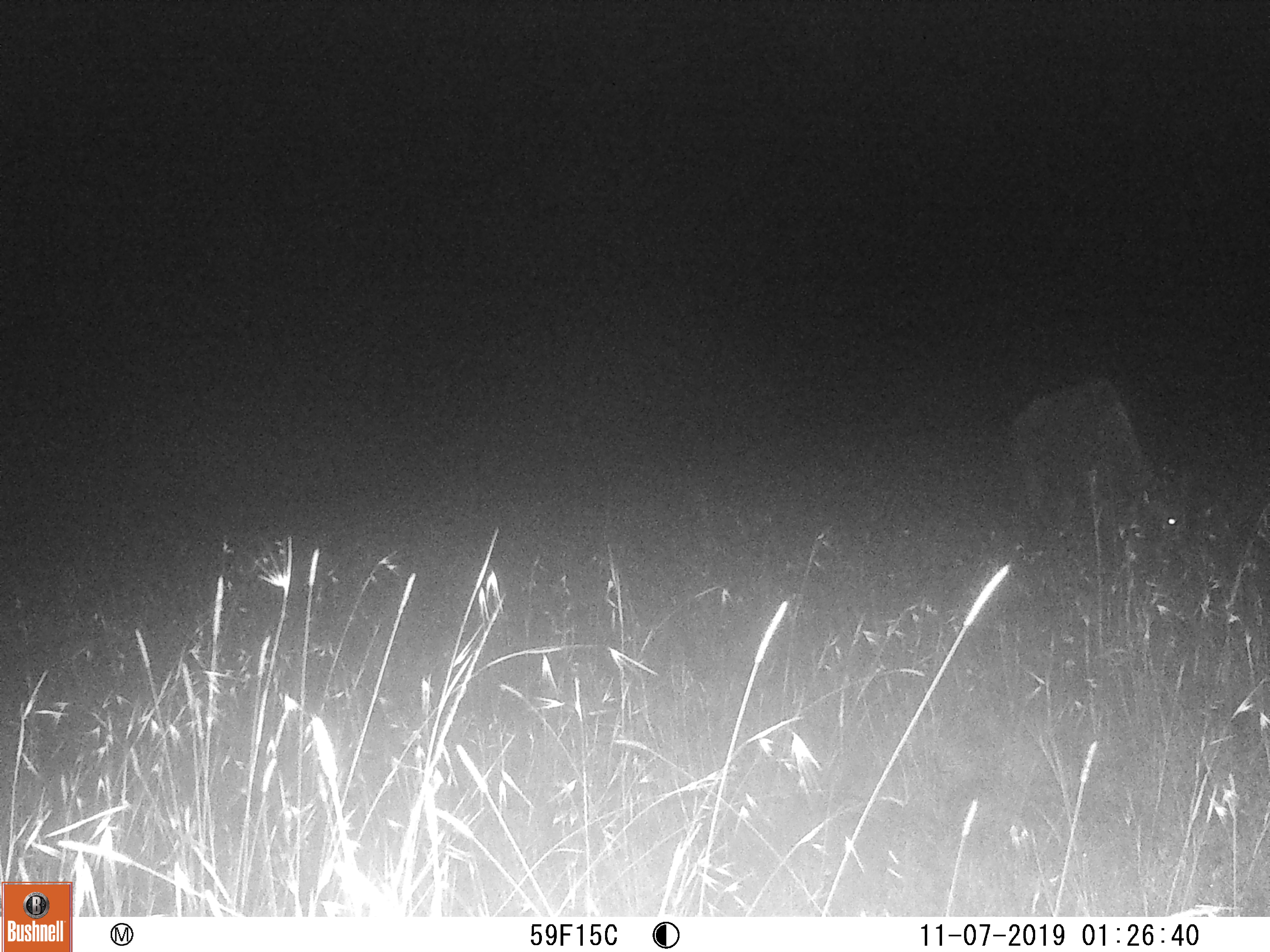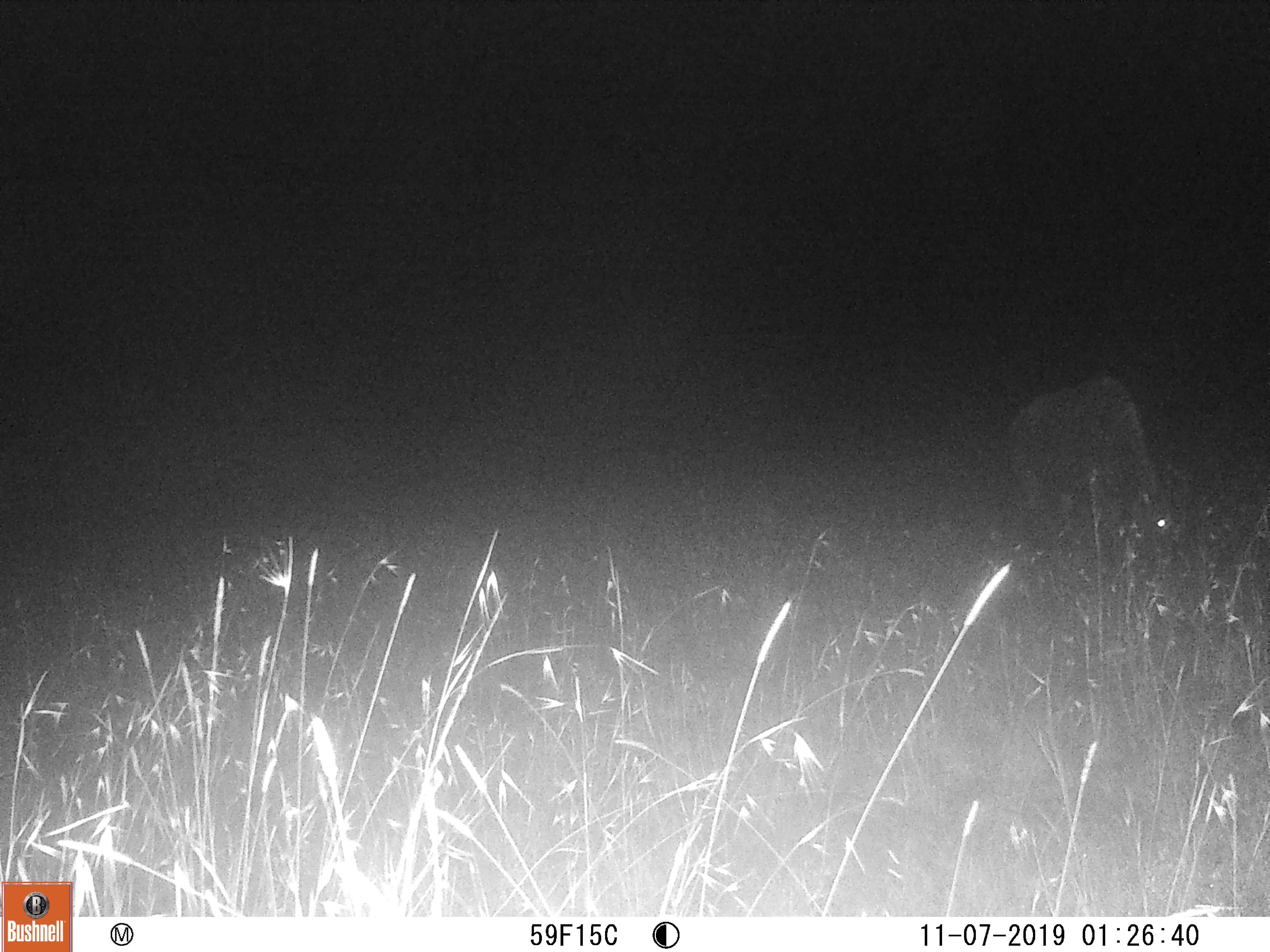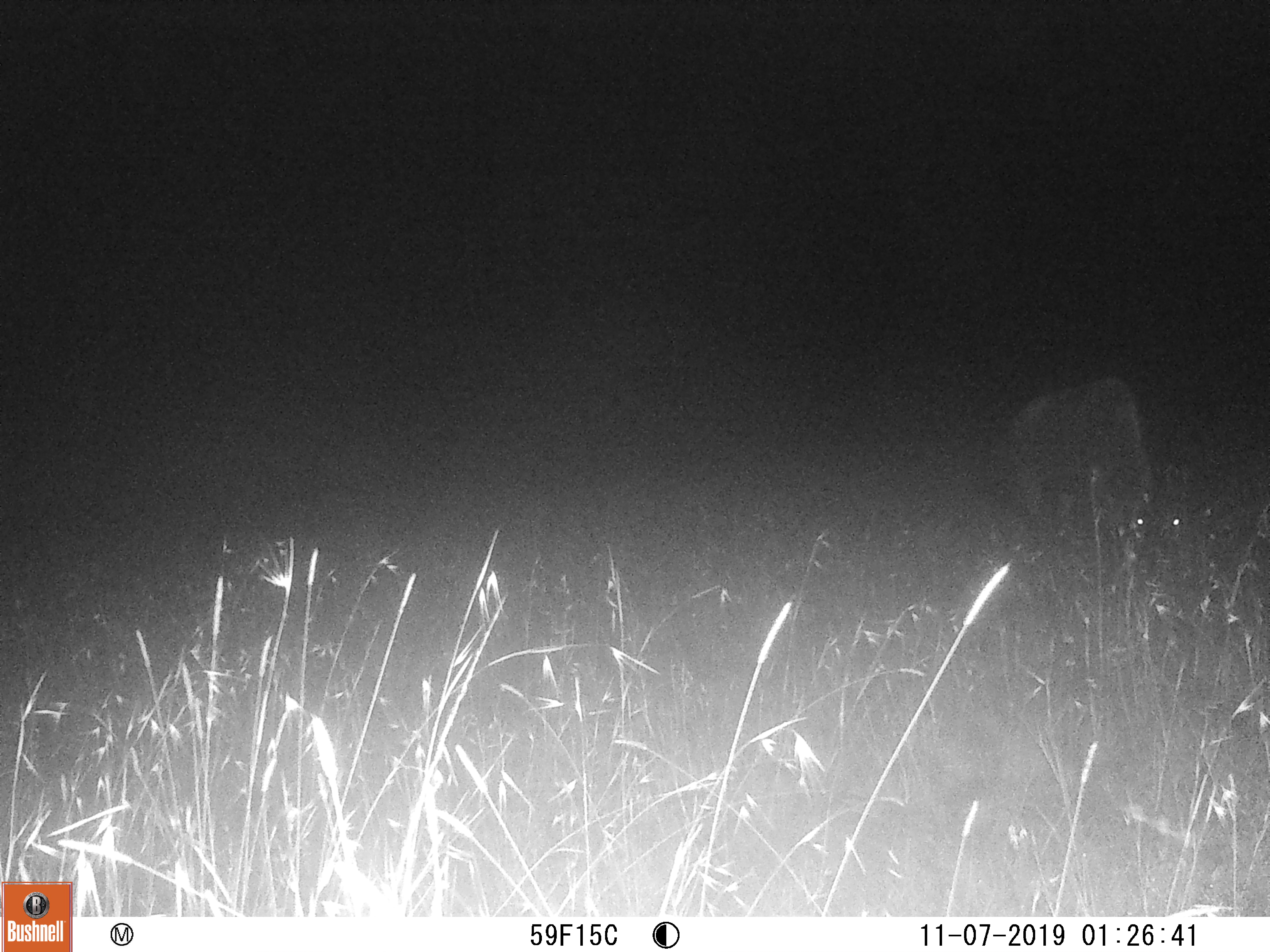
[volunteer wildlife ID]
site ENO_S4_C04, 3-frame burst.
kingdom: Animalia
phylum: Chordata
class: Mammalia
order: Artiodactyla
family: Bovidae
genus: Connochaetes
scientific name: Connochaetes taurinus taurinus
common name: blue wildebeest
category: wildebeestblue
Wildebeestblue (blue wildebeest) (Connochaetes taurinus taurinus), count 1. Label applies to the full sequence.